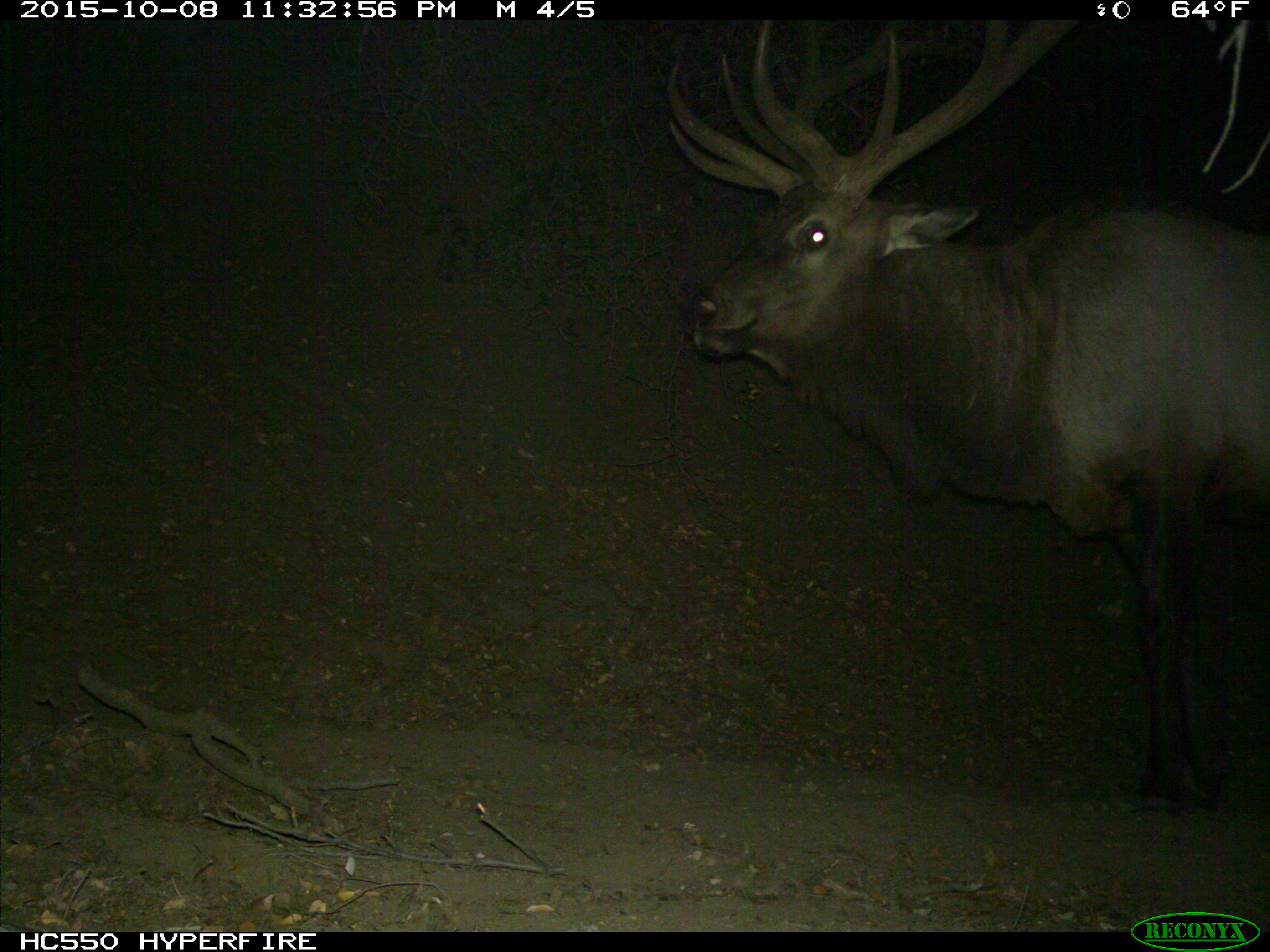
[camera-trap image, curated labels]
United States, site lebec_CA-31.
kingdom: Animalia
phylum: Chordata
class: Mammalia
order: Artiodactyla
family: Cervidae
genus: Cervus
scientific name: Cervus canadensis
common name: elk